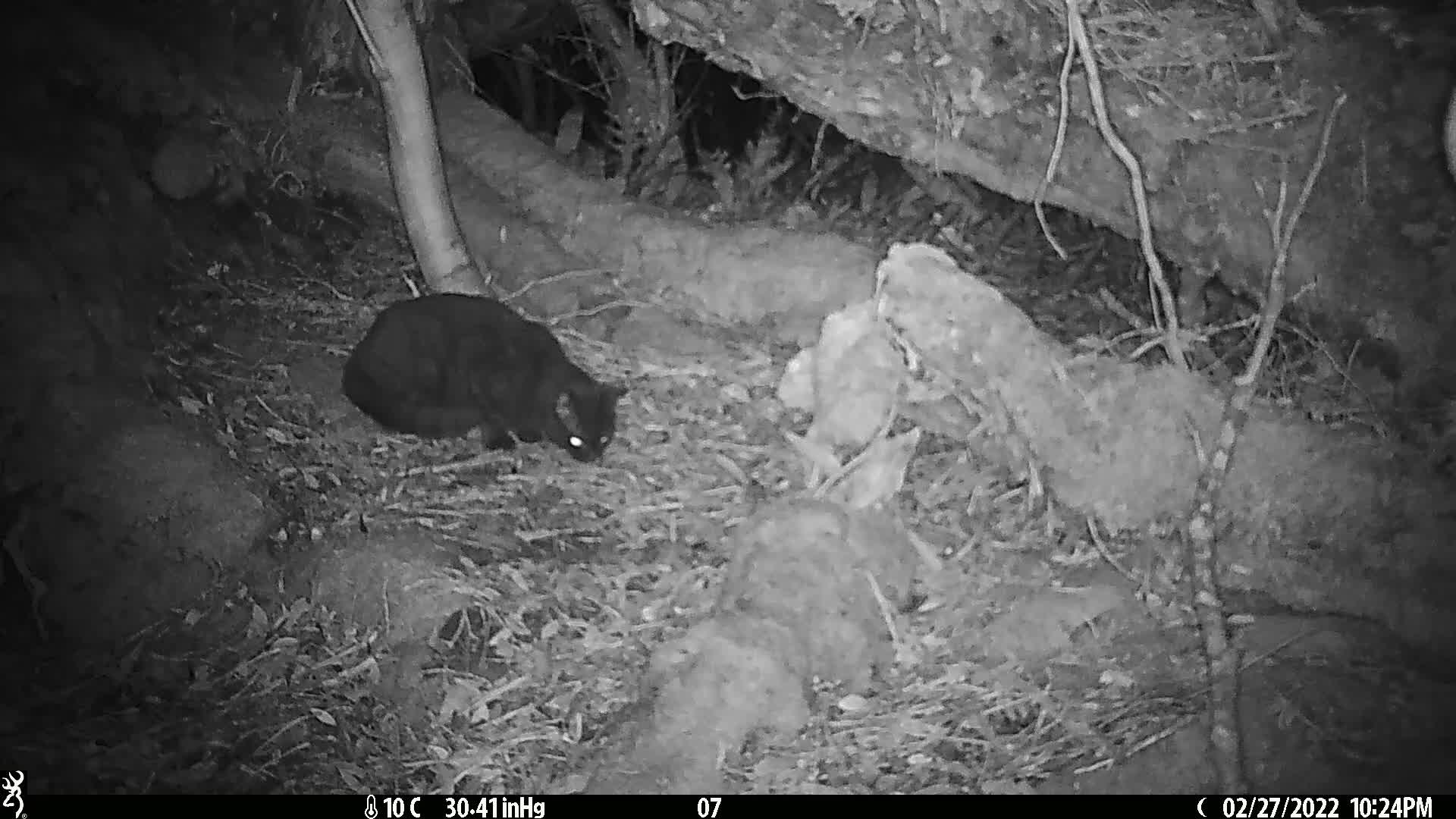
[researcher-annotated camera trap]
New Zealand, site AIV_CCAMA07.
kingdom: Animalia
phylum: Chordata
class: Mammalia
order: Carnivora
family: Felidae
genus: Felis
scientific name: Felis catus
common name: domestic cat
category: cat